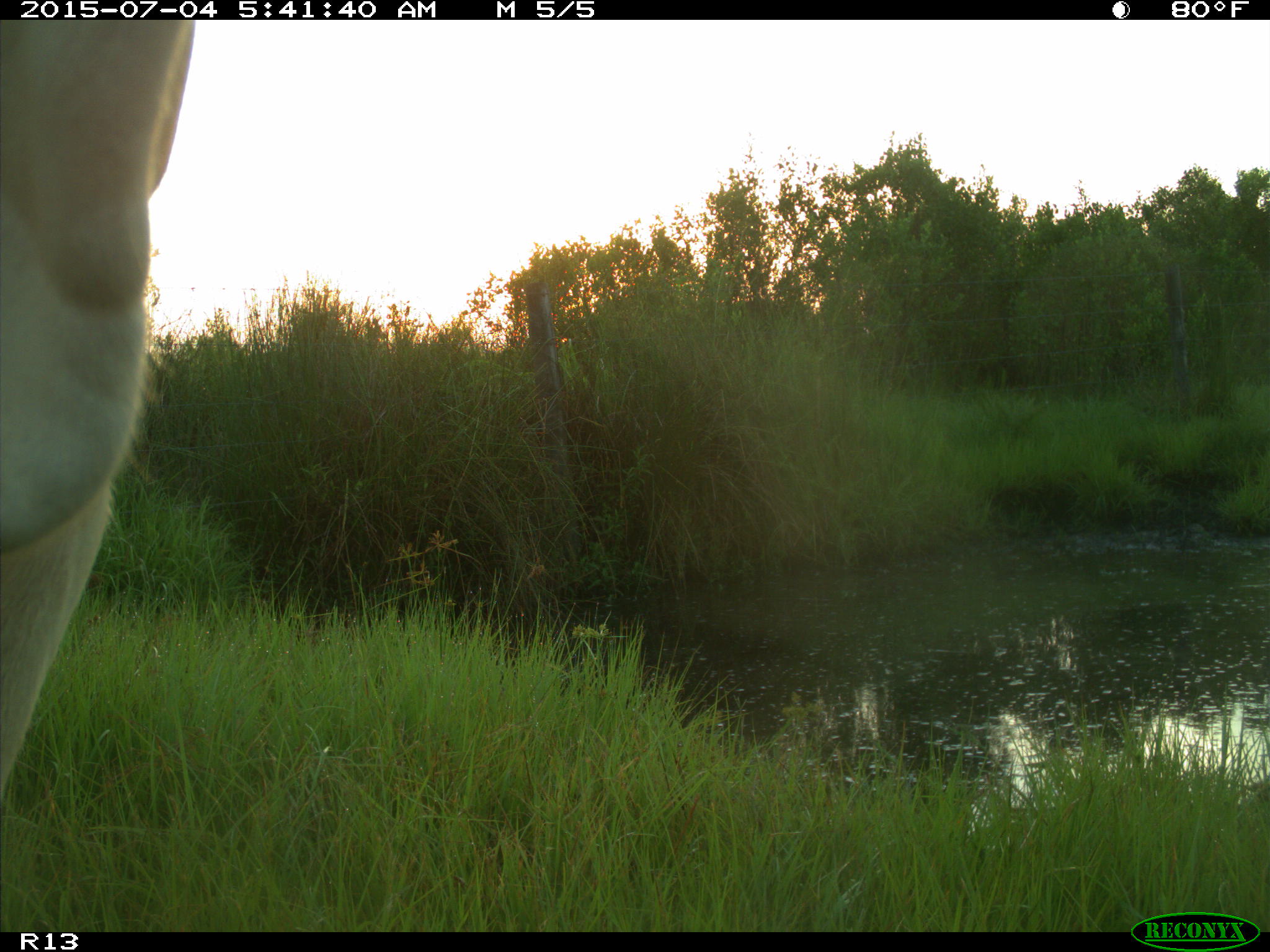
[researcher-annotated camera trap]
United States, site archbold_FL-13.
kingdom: Animalia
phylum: Chordata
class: Mammalia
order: Artiodactyla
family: Bovidae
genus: Bos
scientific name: Bos taurus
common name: domestic cow